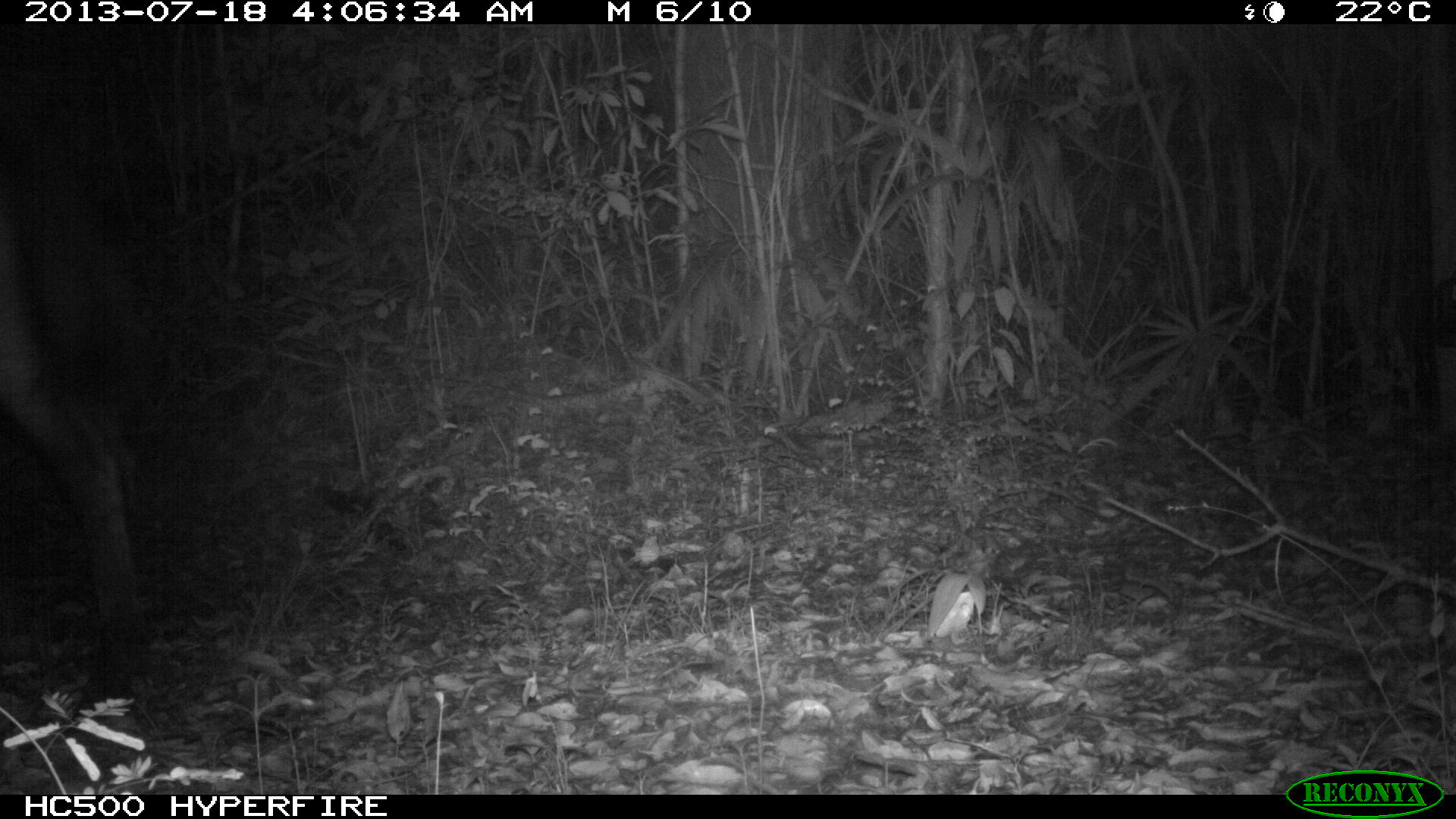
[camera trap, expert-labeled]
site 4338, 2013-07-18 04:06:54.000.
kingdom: Animalia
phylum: Chordata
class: Mammalia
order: Perissodactyla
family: Equidae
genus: Equus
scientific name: Equus ferus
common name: wild horse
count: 1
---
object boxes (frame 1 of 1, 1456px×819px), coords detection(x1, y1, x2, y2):
equus ferus: detection(0, 85, 193, 790)